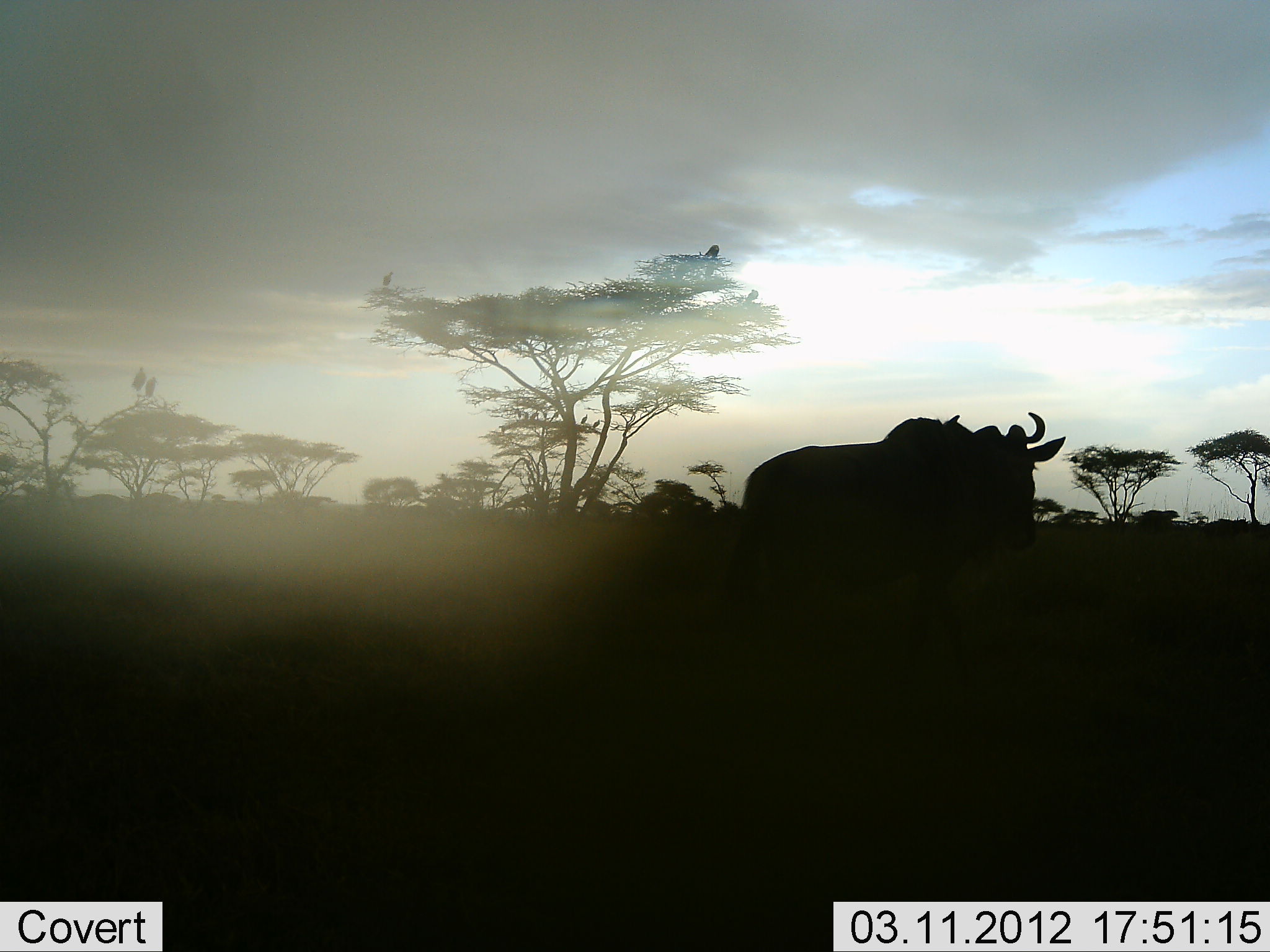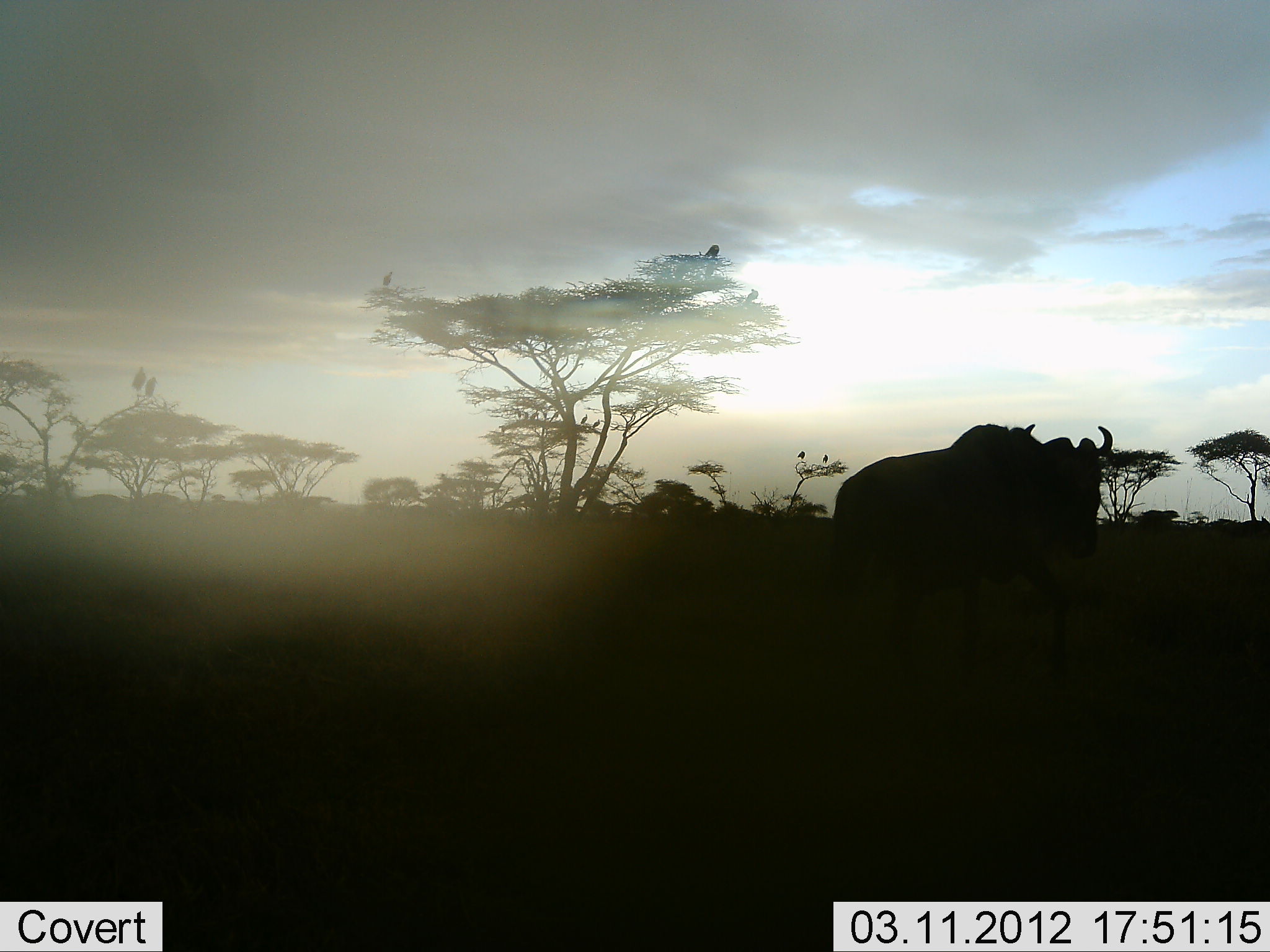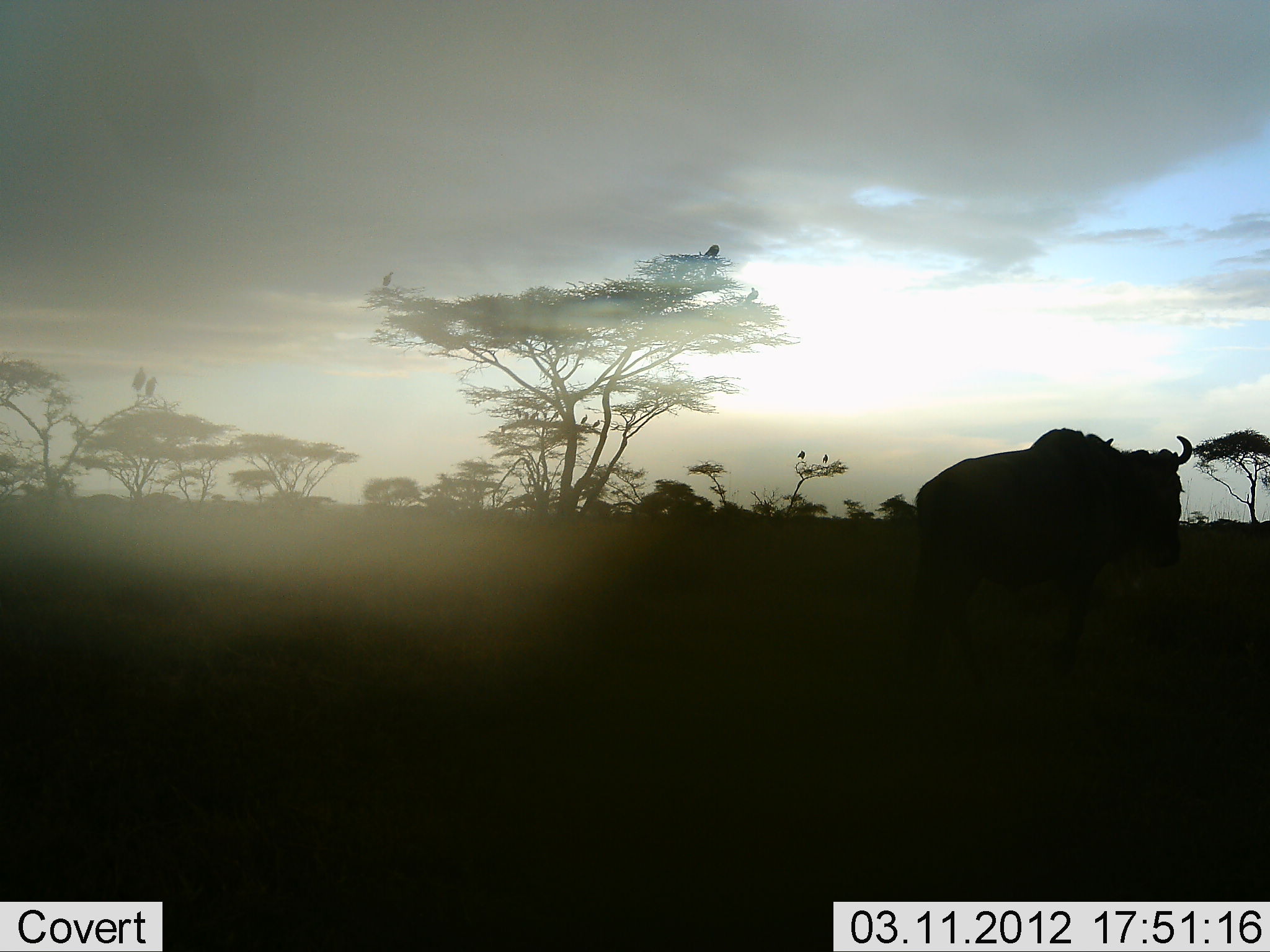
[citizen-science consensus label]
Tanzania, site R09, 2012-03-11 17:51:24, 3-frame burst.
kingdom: Animalia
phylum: Chordata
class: Mammalia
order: Artiodactyla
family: Bovidae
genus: Connochaetes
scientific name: Connochaetes taurinus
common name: blue wildebeest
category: wildebeest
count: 1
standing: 11%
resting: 0%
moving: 96%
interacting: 0%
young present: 0%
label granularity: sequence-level